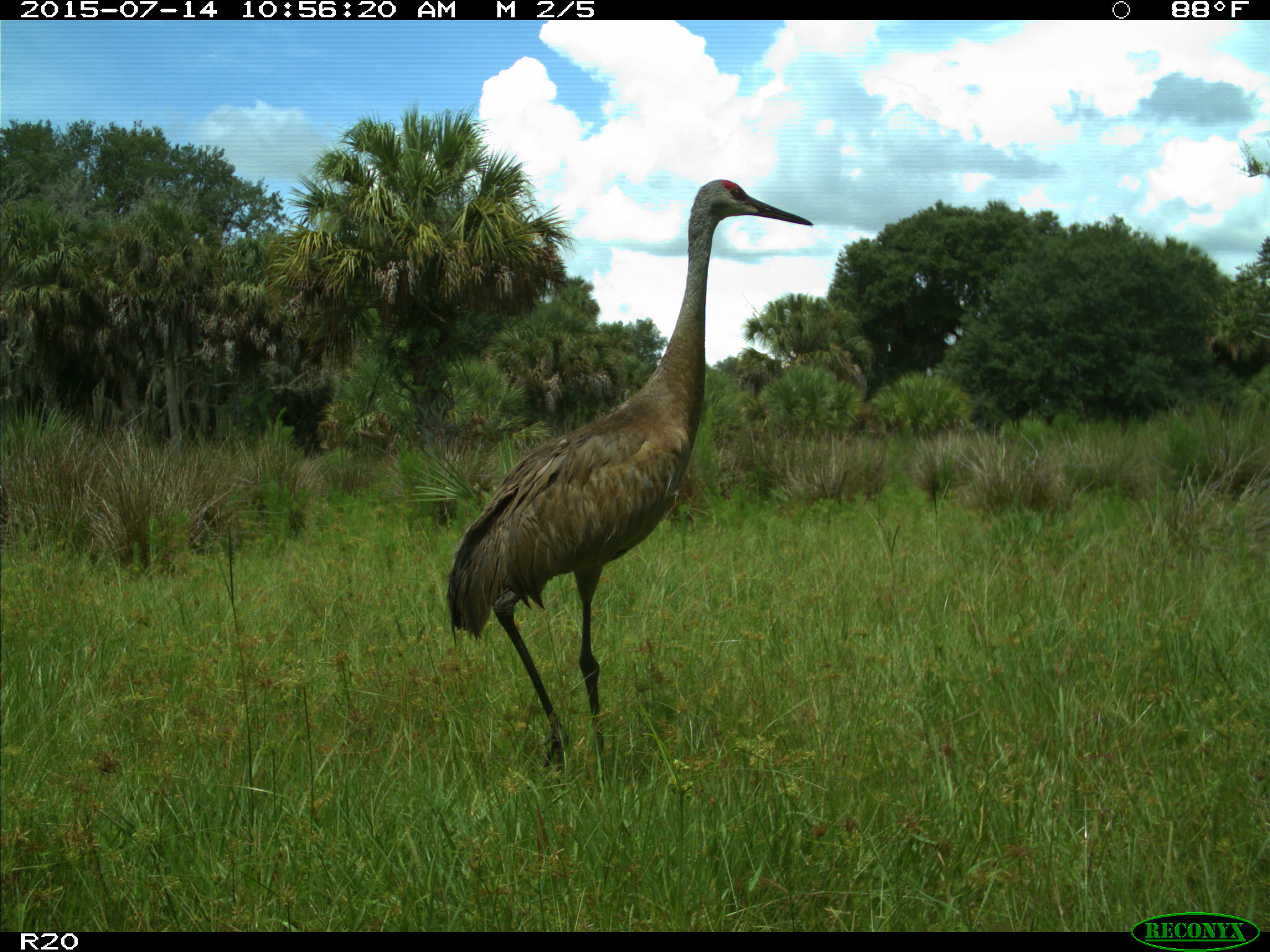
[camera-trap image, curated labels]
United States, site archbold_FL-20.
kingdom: Animalia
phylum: Chordata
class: Aves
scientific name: Aves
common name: birds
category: unidentified bird